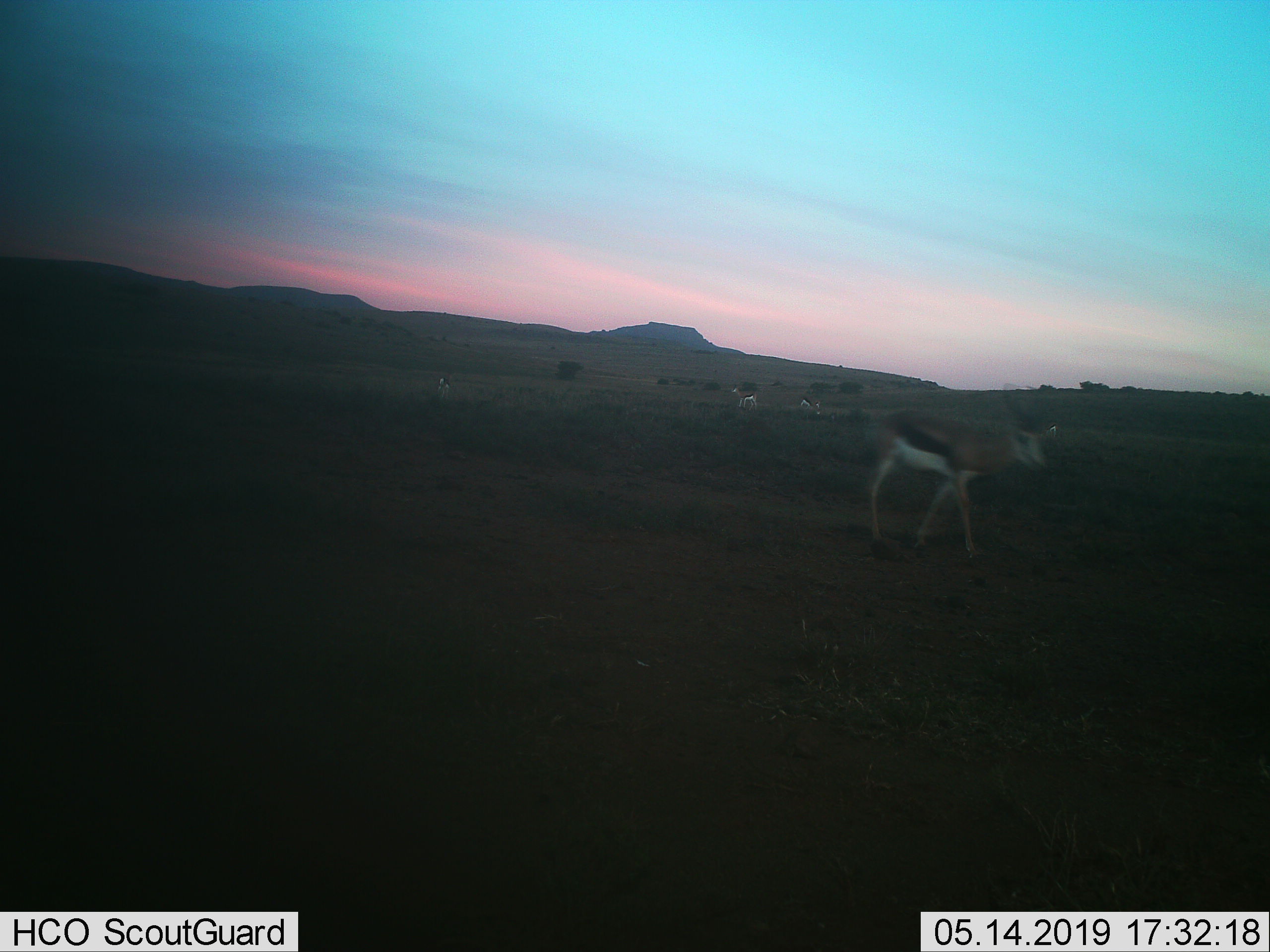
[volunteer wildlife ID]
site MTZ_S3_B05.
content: unidentified animal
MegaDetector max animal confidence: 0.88